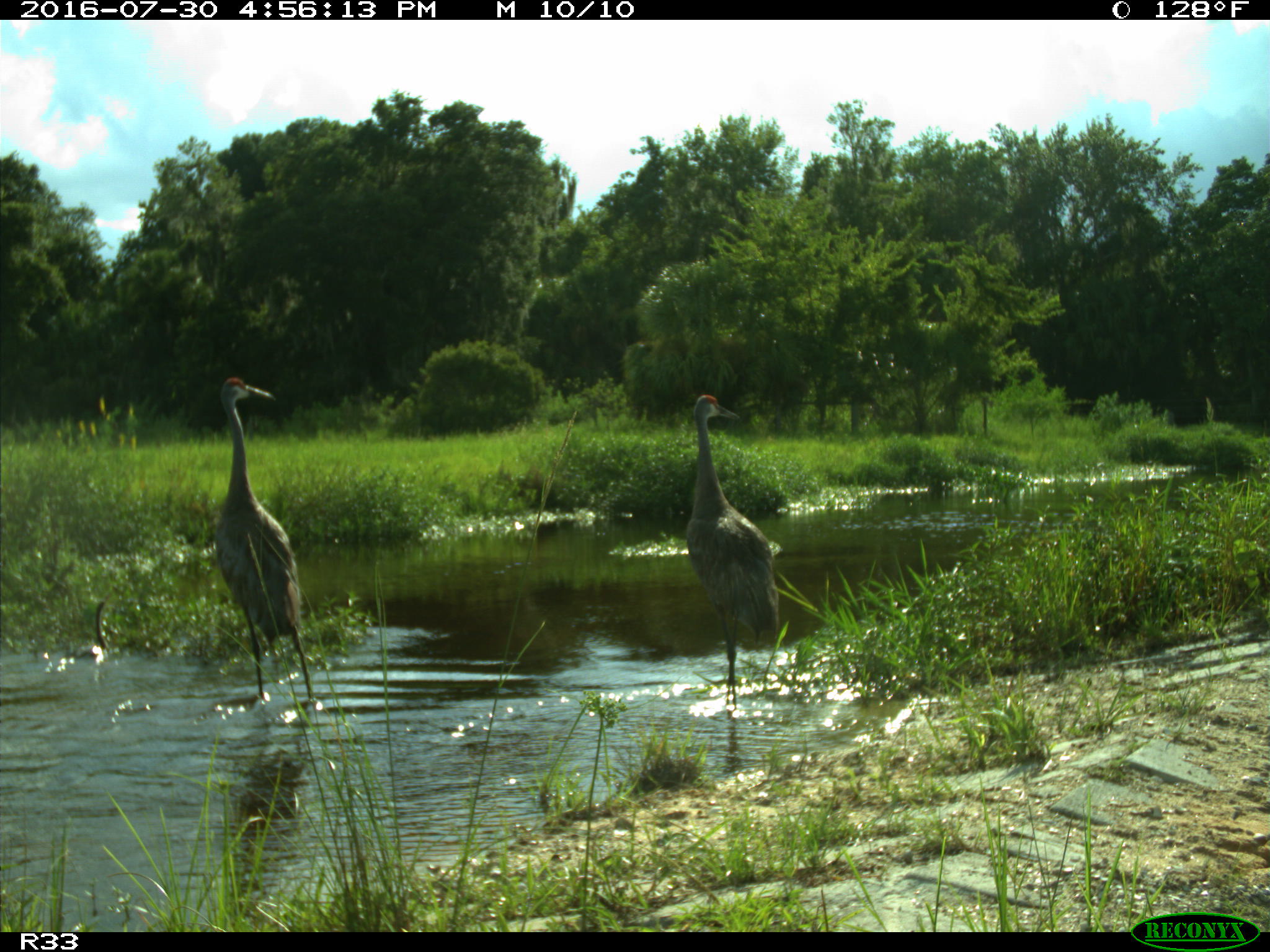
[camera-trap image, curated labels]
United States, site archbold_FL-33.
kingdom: Animalia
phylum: Chordata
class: Aves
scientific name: Aves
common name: birds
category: unidentified bird